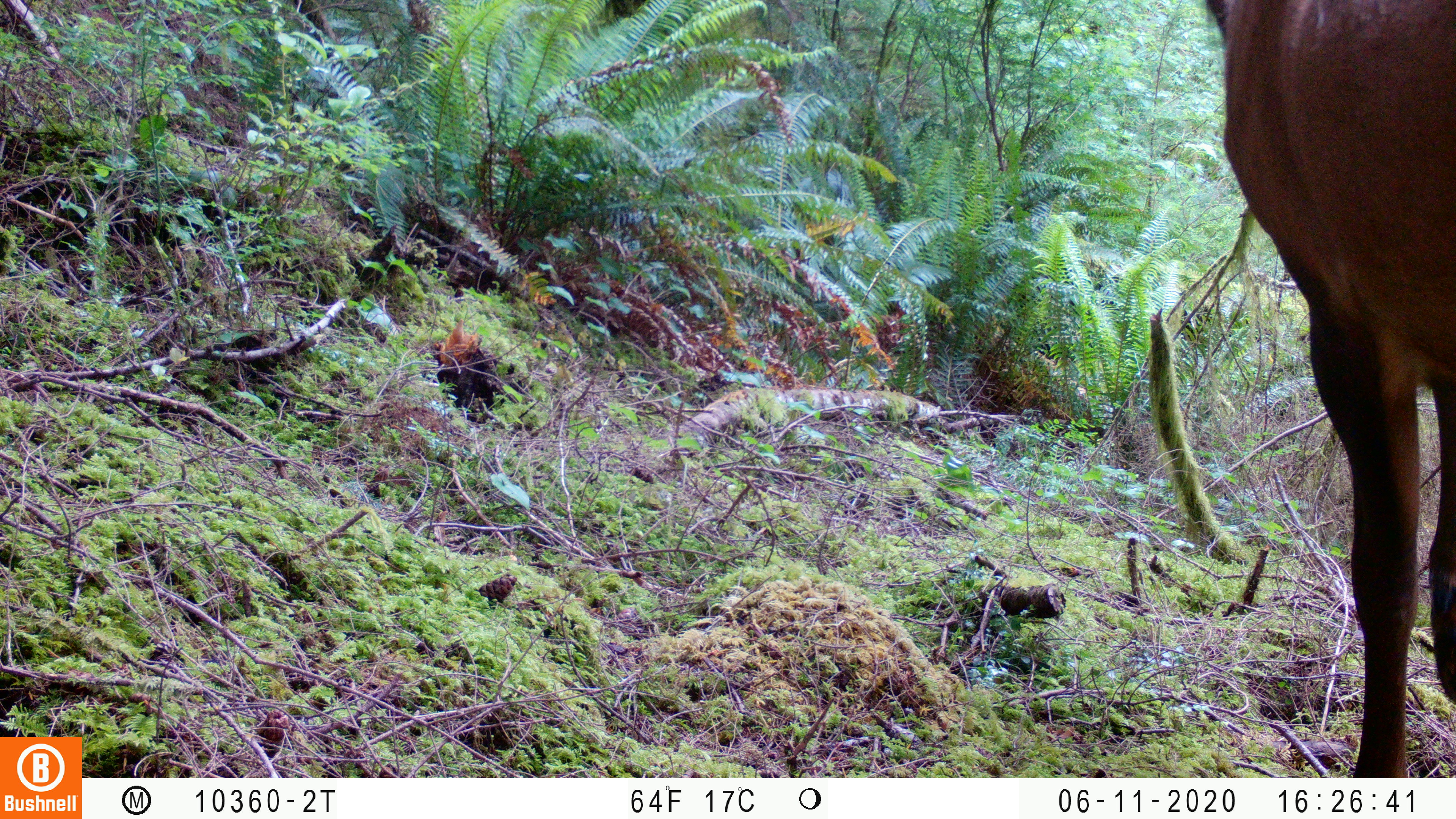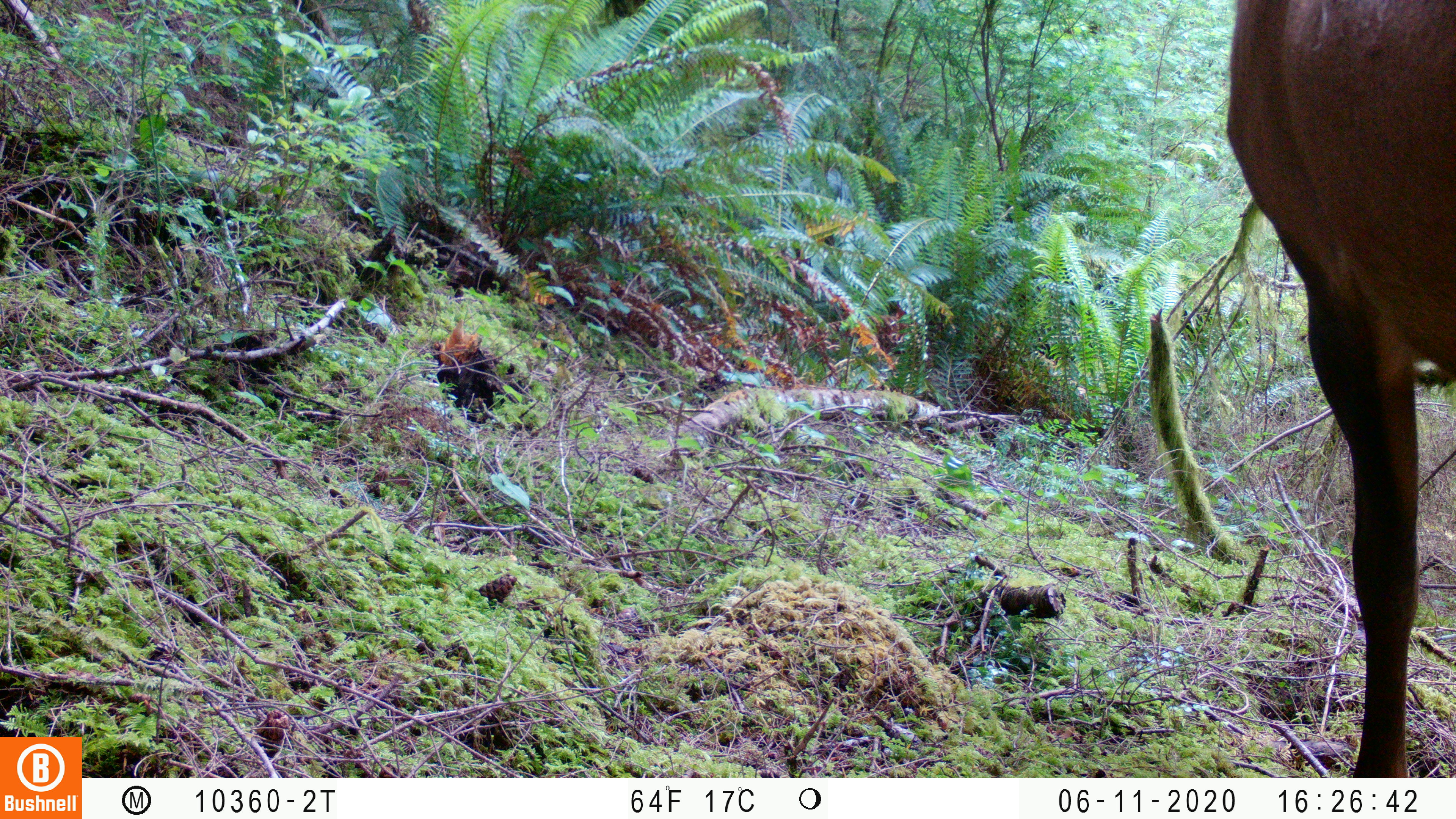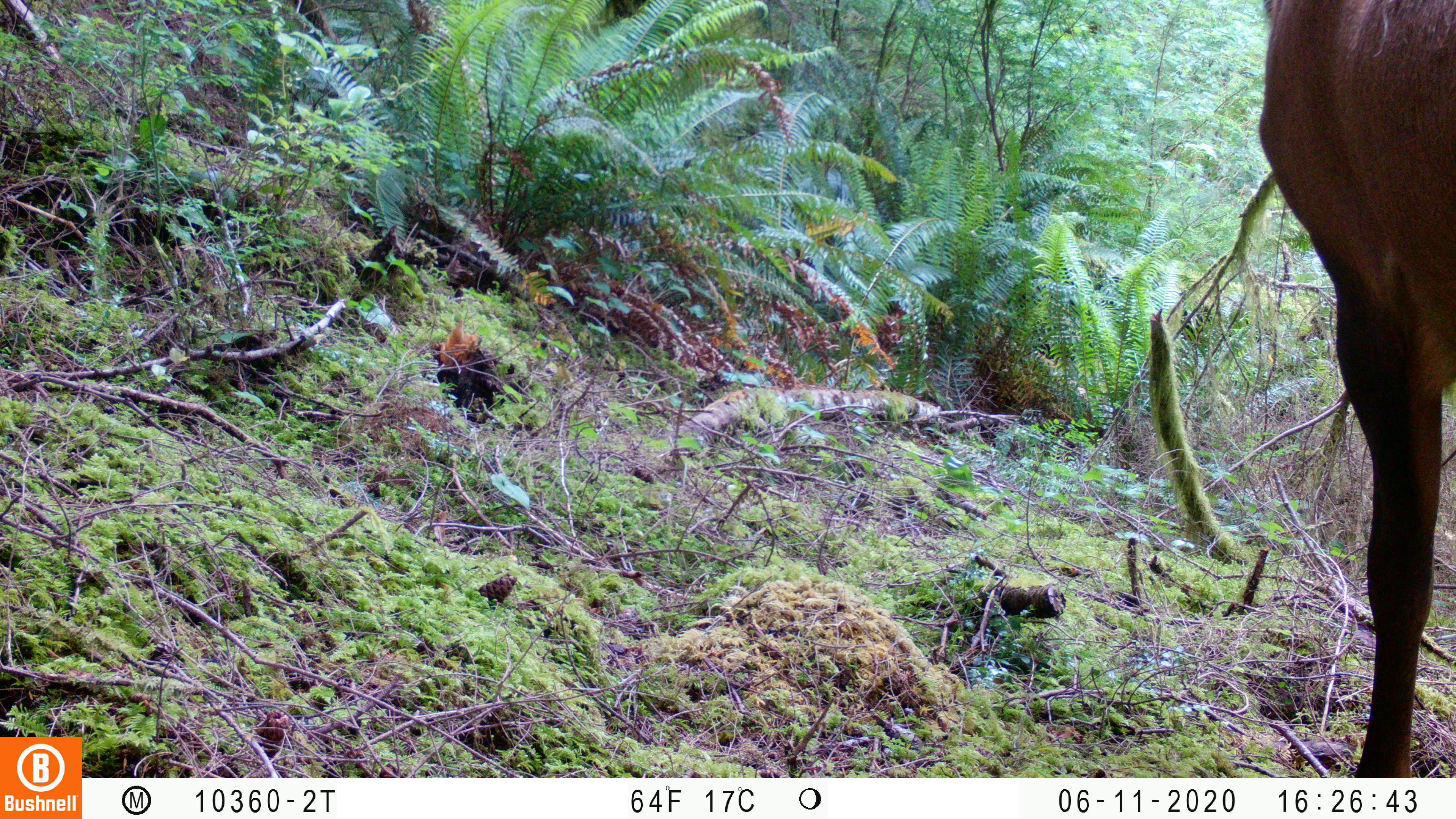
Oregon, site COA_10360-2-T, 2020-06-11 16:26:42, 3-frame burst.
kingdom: Animalia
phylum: Chordata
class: Mammalia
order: Artiodactyla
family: Cervidae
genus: Cervus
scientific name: Cervus canadensis roosevelti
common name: roosevelt elk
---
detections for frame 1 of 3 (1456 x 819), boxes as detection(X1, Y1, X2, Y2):
roosevelt elk: detection(1200, 2, 1453, 770)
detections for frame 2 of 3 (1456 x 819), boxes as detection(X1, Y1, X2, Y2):
roosevelt elk: detection(1223, 2, 1453, 766)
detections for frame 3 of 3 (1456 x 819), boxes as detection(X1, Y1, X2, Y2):
roosevelt elk: detection(1254, 2, 1453, 768)